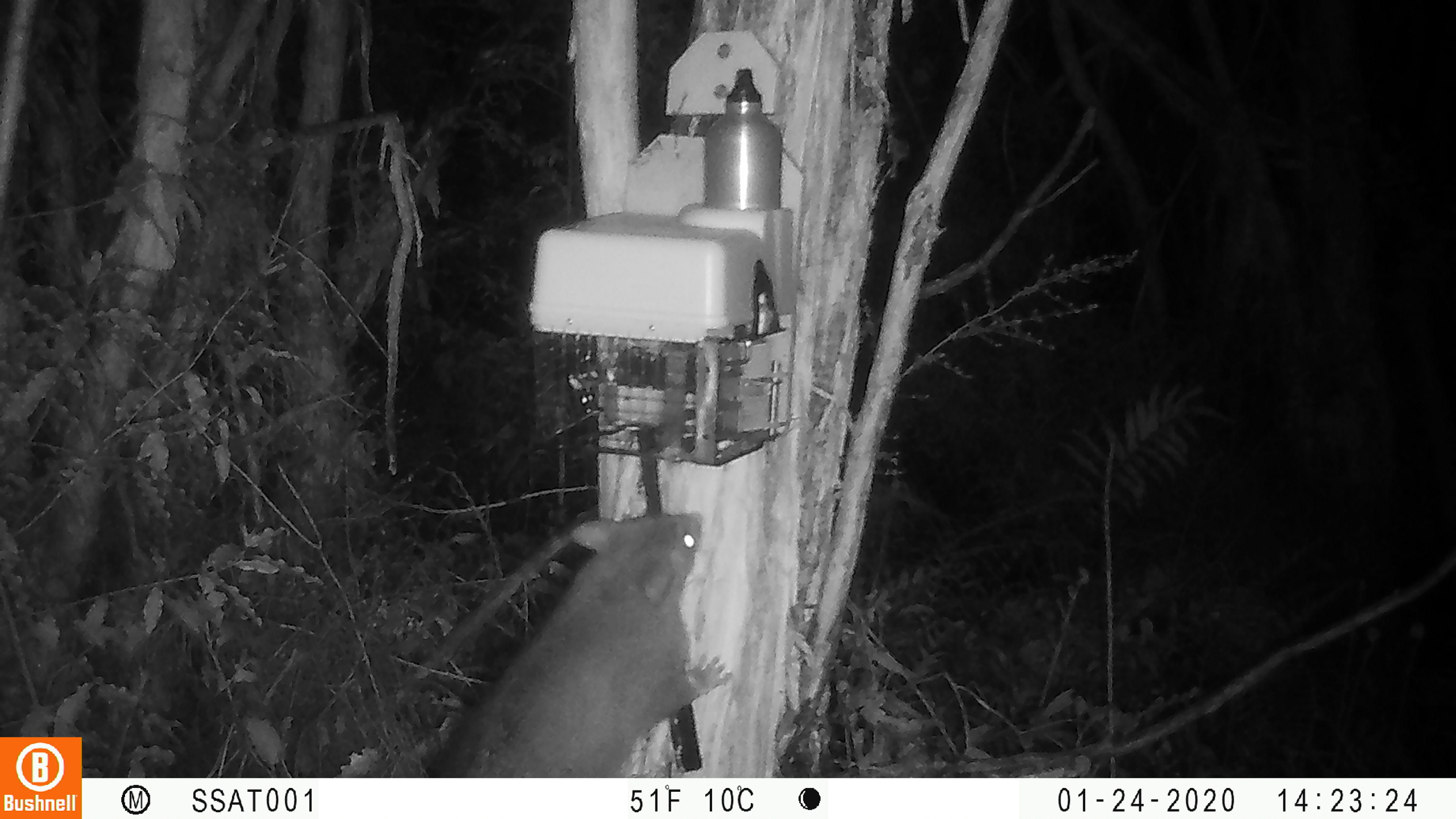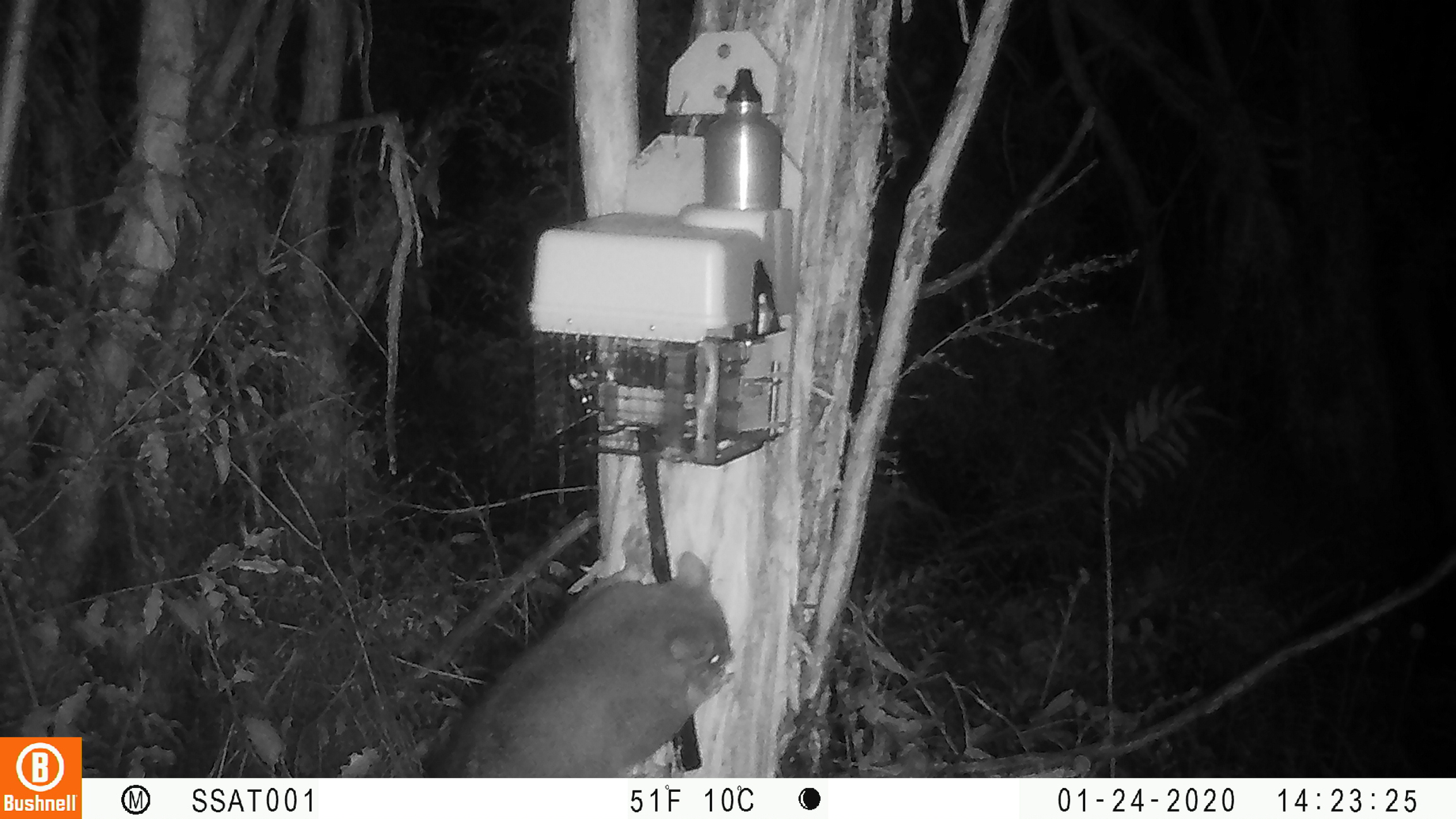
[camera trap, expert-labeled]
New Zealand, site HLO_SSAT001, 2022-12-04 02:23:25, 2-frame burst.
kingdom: Animalia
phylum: Chordata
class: Mammalia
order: Diprotodontia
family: Phalangeridae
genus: Trichosurus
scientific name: Trichosurus vulpecula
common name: common brushtail possum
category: possum